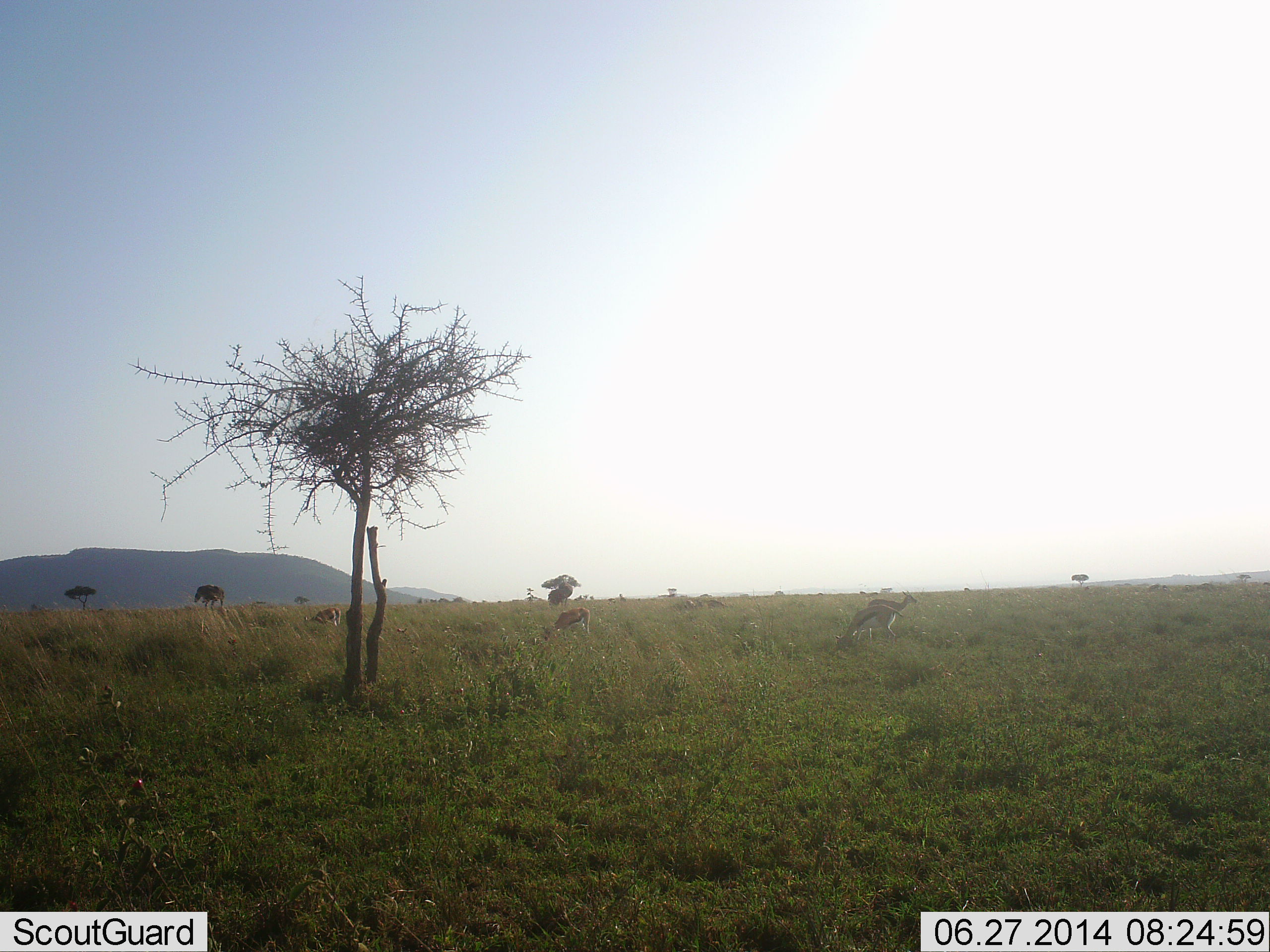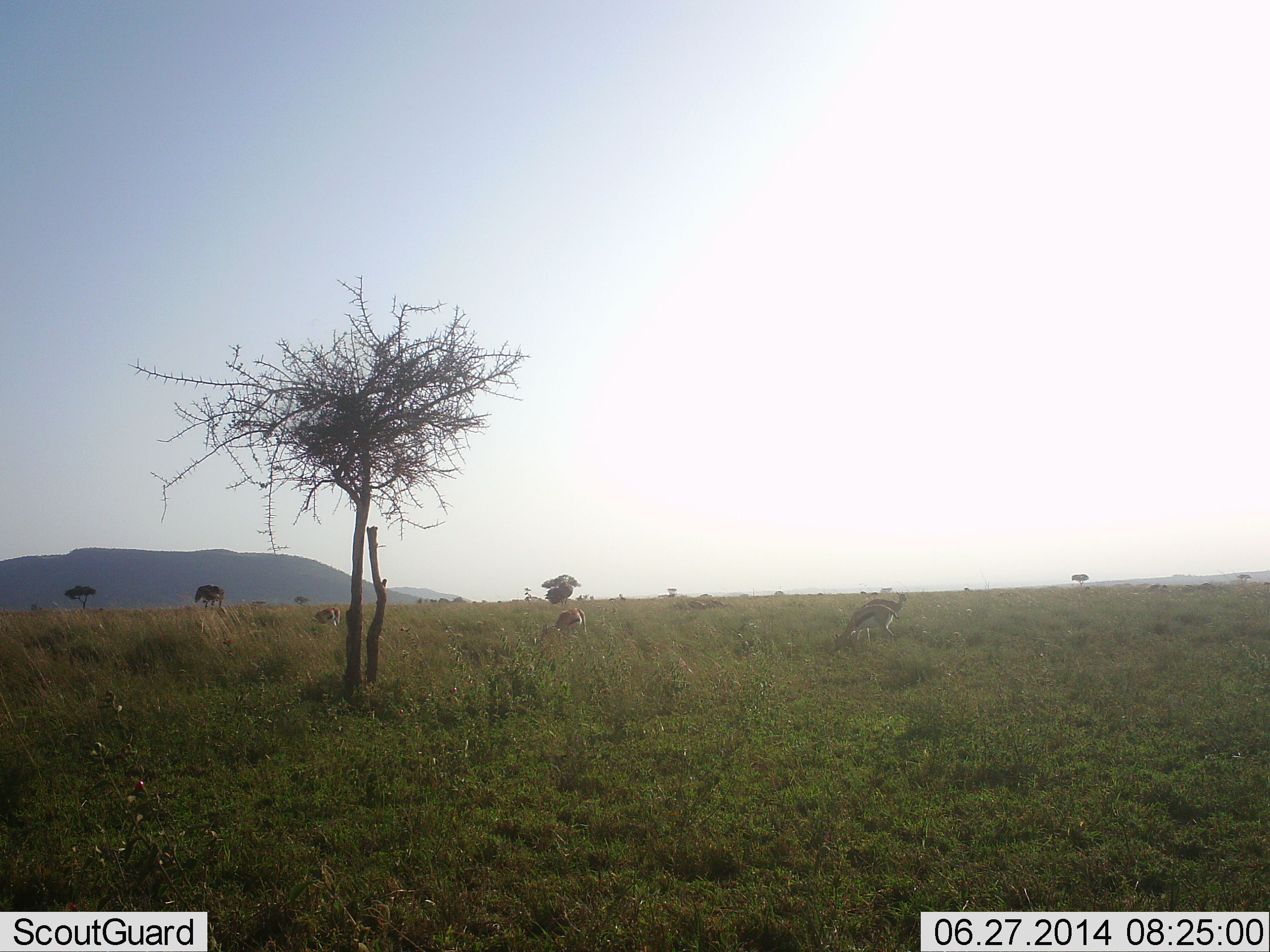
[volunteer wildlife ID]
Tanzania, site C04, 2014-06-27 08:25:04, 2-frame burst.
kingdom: Animalia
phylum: Chordata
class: Mammalia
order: Artiodactyla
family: Bovidae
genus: Eudorcas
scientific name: Eudorcas thomsonii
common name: thomson's gazelle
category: gazellethomsons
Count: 4.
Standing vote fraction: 50%.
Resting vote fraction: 0%.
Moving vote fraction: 0%.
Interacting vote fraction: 0%.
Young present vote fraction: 8%.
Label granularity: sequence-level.